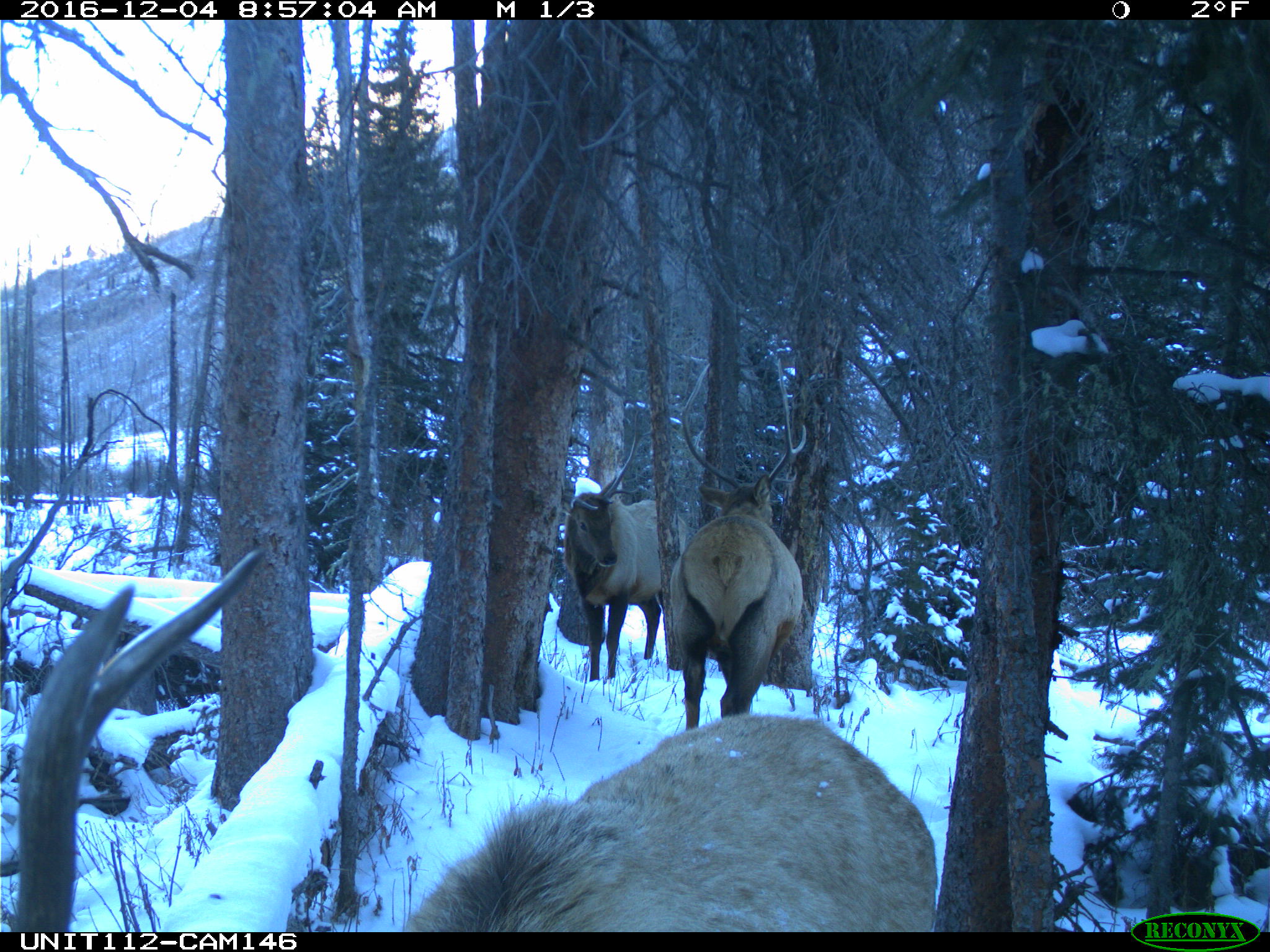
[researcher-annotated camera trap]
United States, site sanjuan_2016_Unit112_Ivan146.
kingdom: Animalia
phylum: Chordata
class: Mammalia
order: Artiodactyla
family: Cervidae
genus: Cervus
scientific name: Cervus elaphus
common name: red deer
Cervus elaphus (red deer).